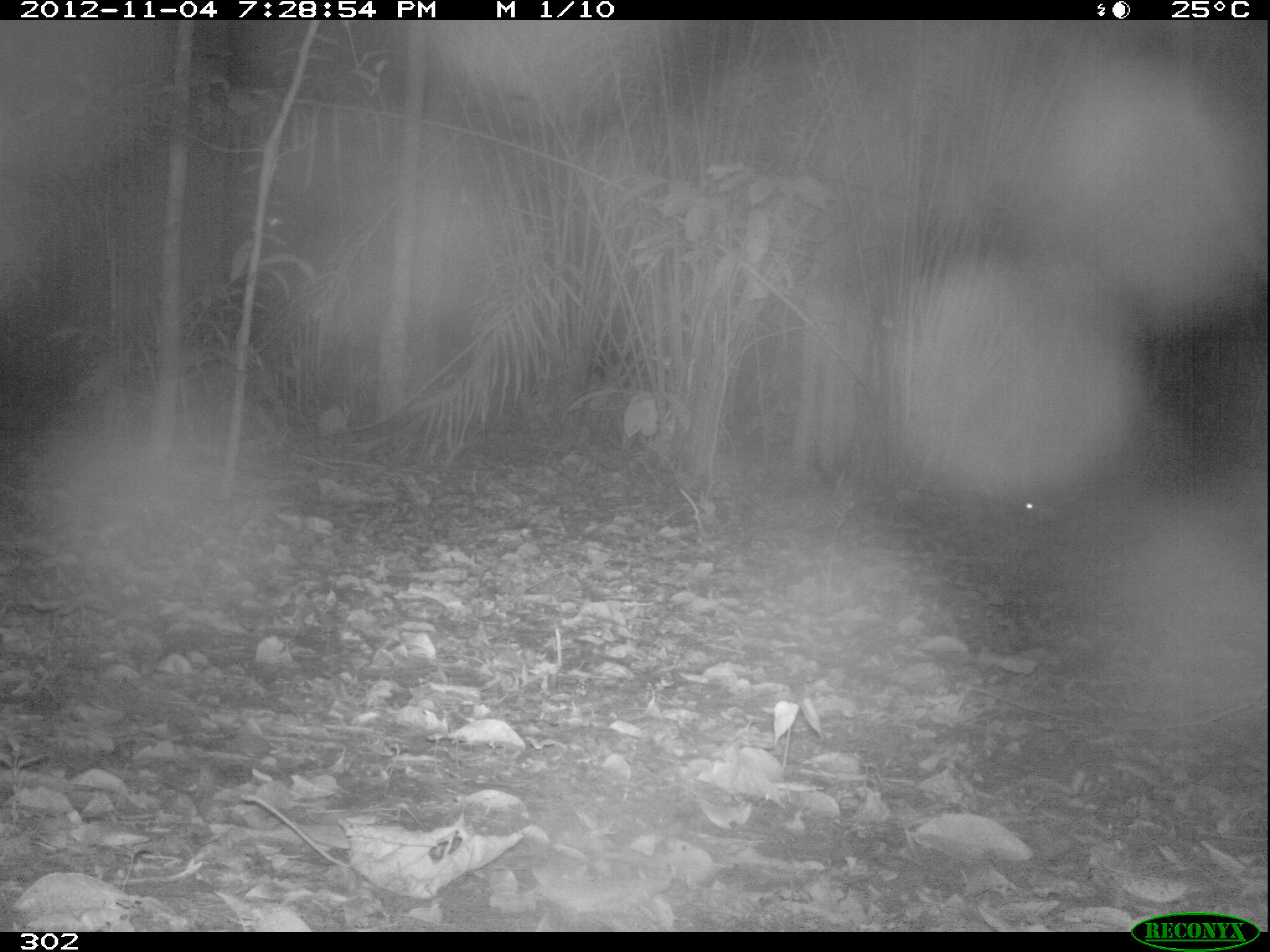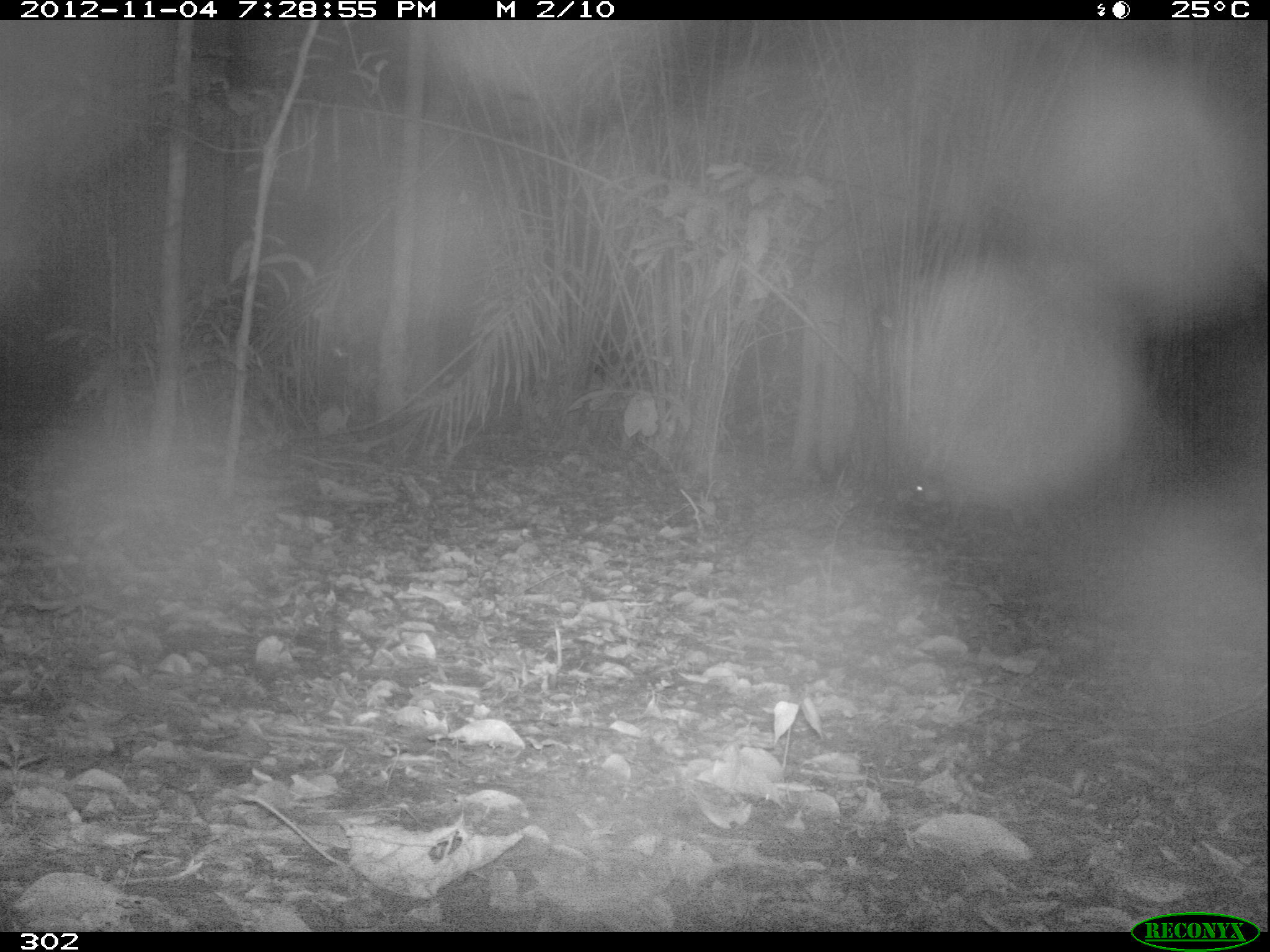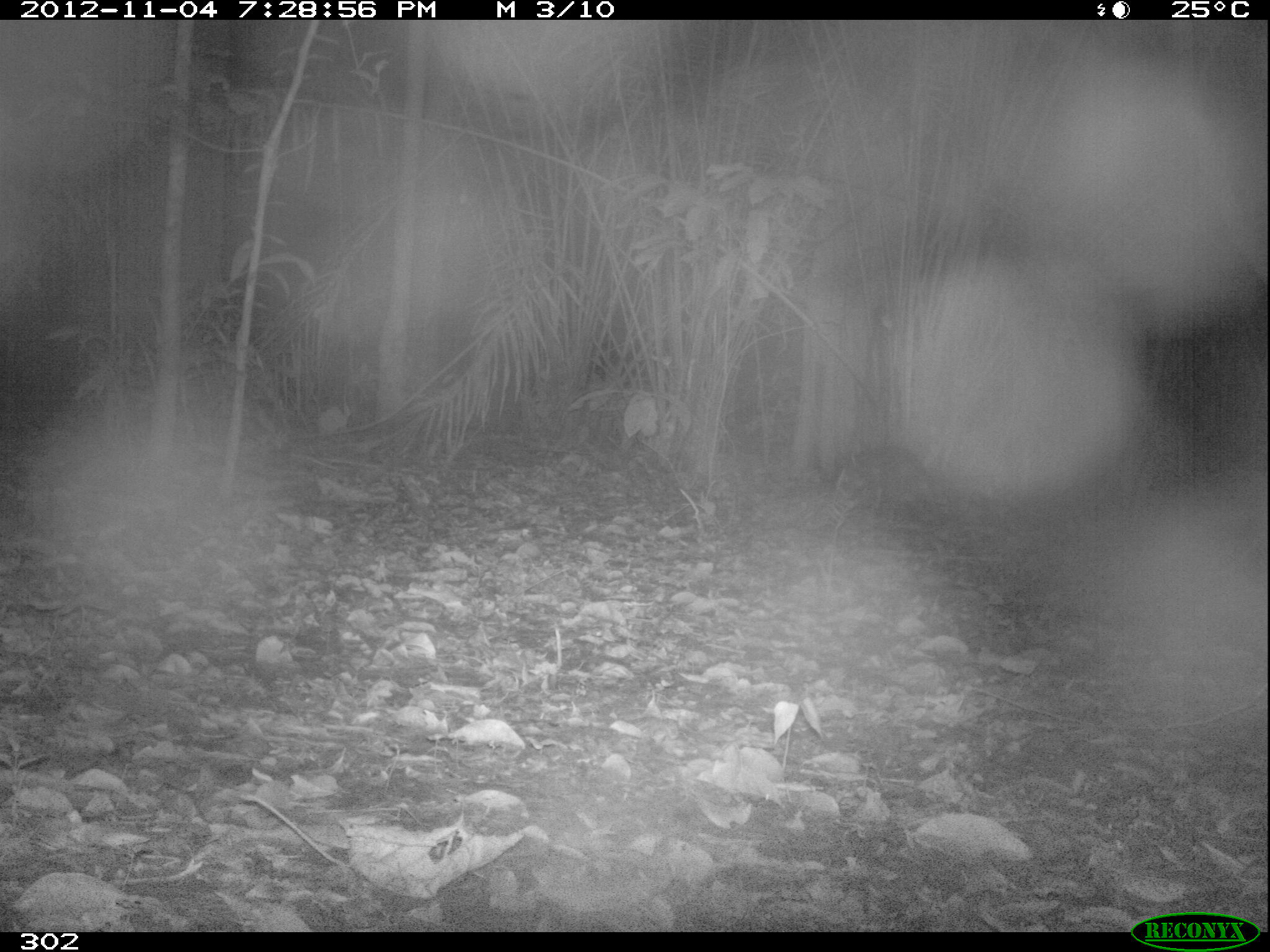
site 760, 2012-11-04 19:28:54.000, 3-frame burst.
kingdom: Animalia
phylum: Chordata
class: Mammalia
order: Rodentia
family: Cuniculidae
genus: Cuniculus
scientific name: Cuniculus paca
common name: spotted paca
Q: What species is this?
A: Cuniculus paca (spotted paca).